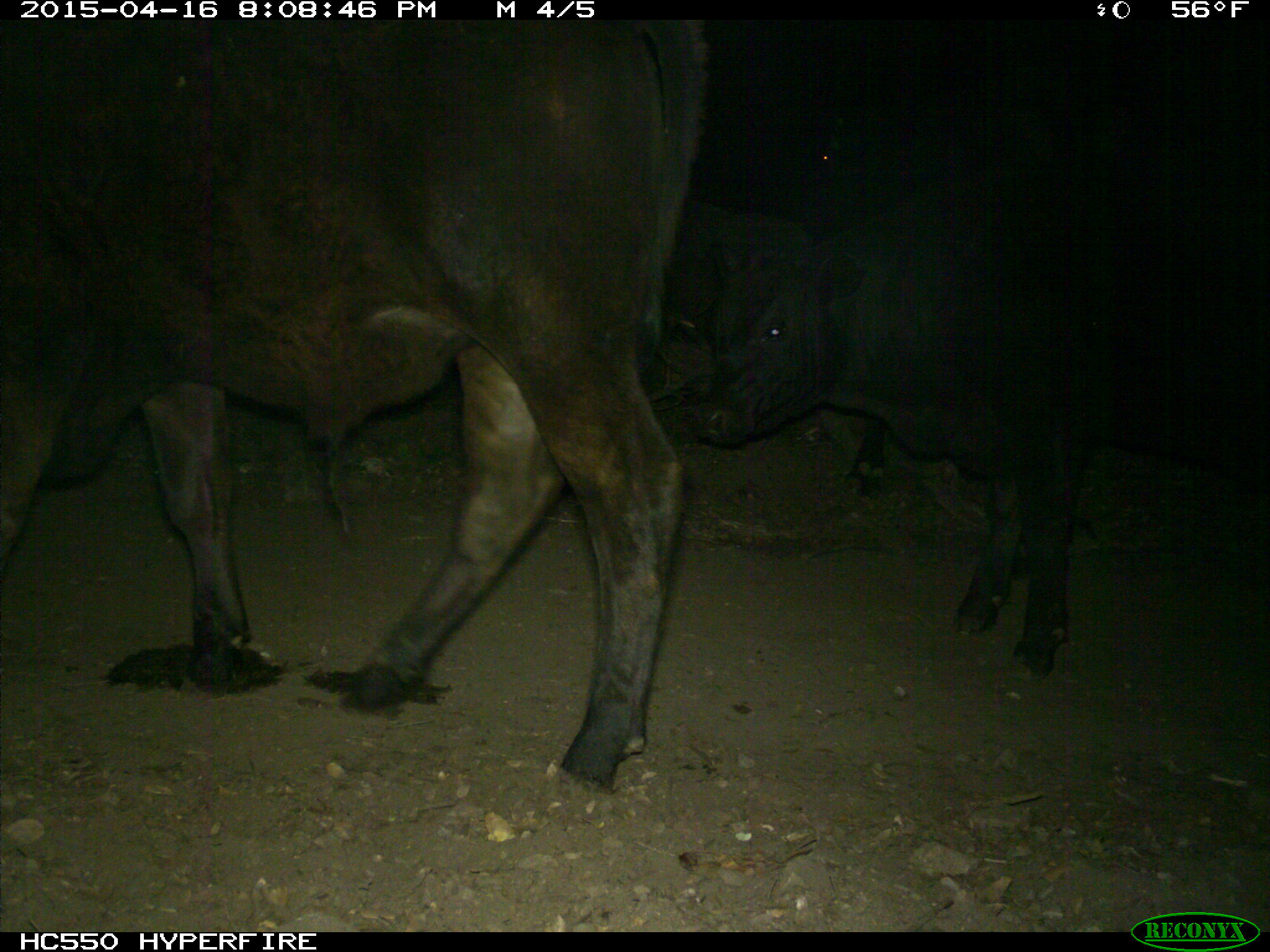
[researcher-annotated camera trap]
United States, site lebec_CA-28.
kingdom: Animalia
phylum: Chordata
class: Mammalia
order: Artiodactyla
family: Bovidae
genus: Bos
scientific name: Bos taurus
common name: domestic cow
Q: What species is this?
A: Bos taurus (domestic cow).